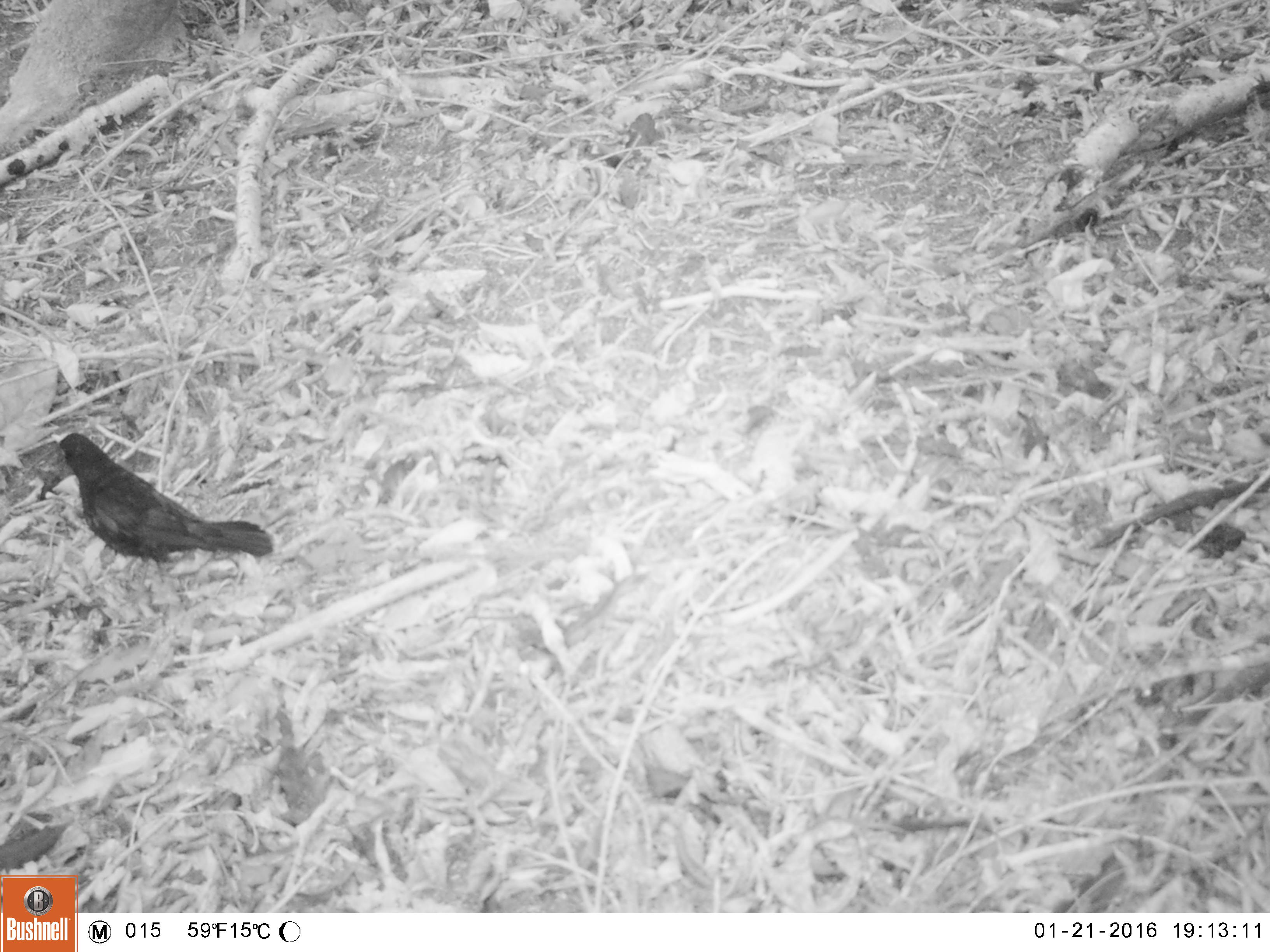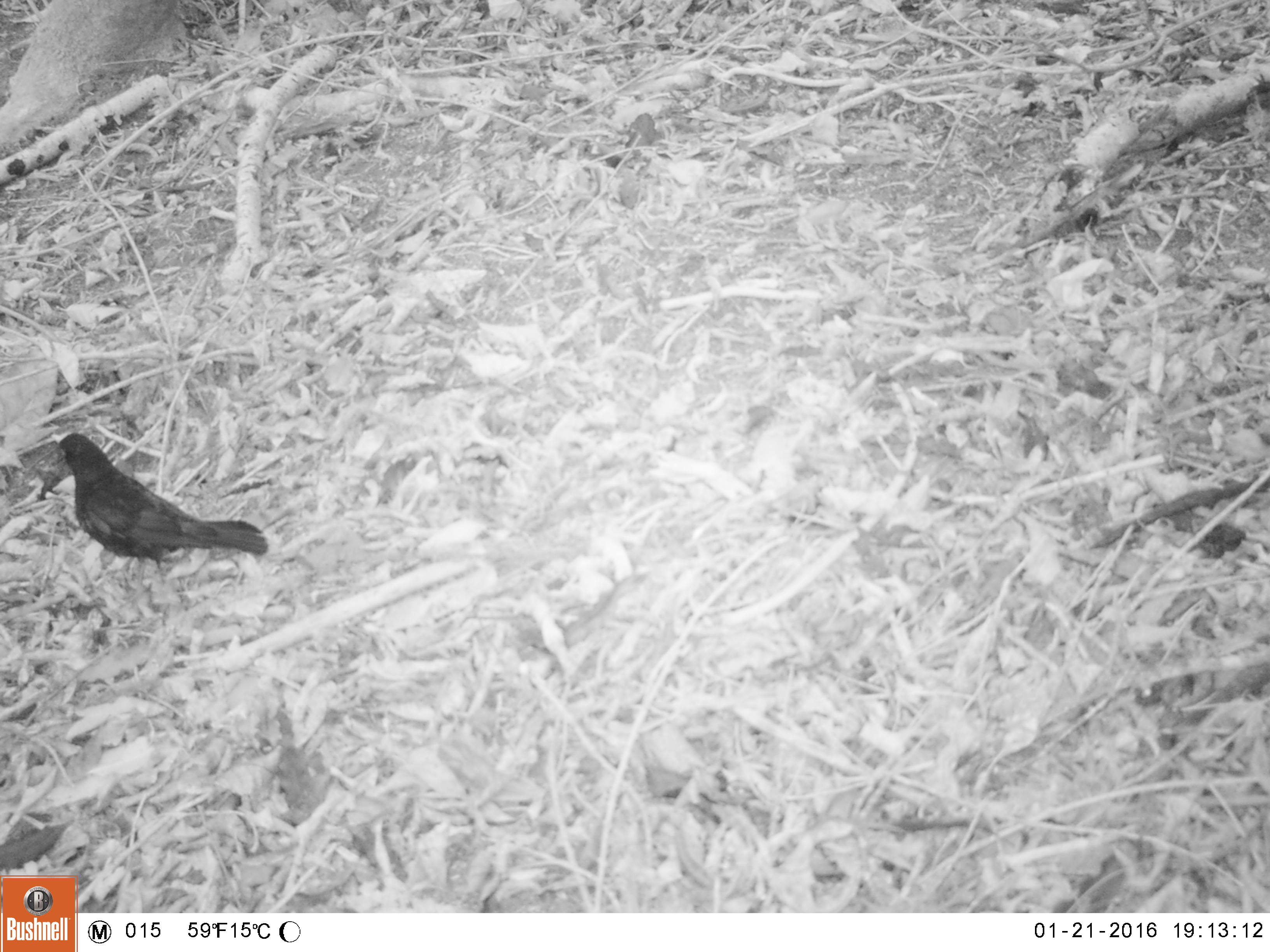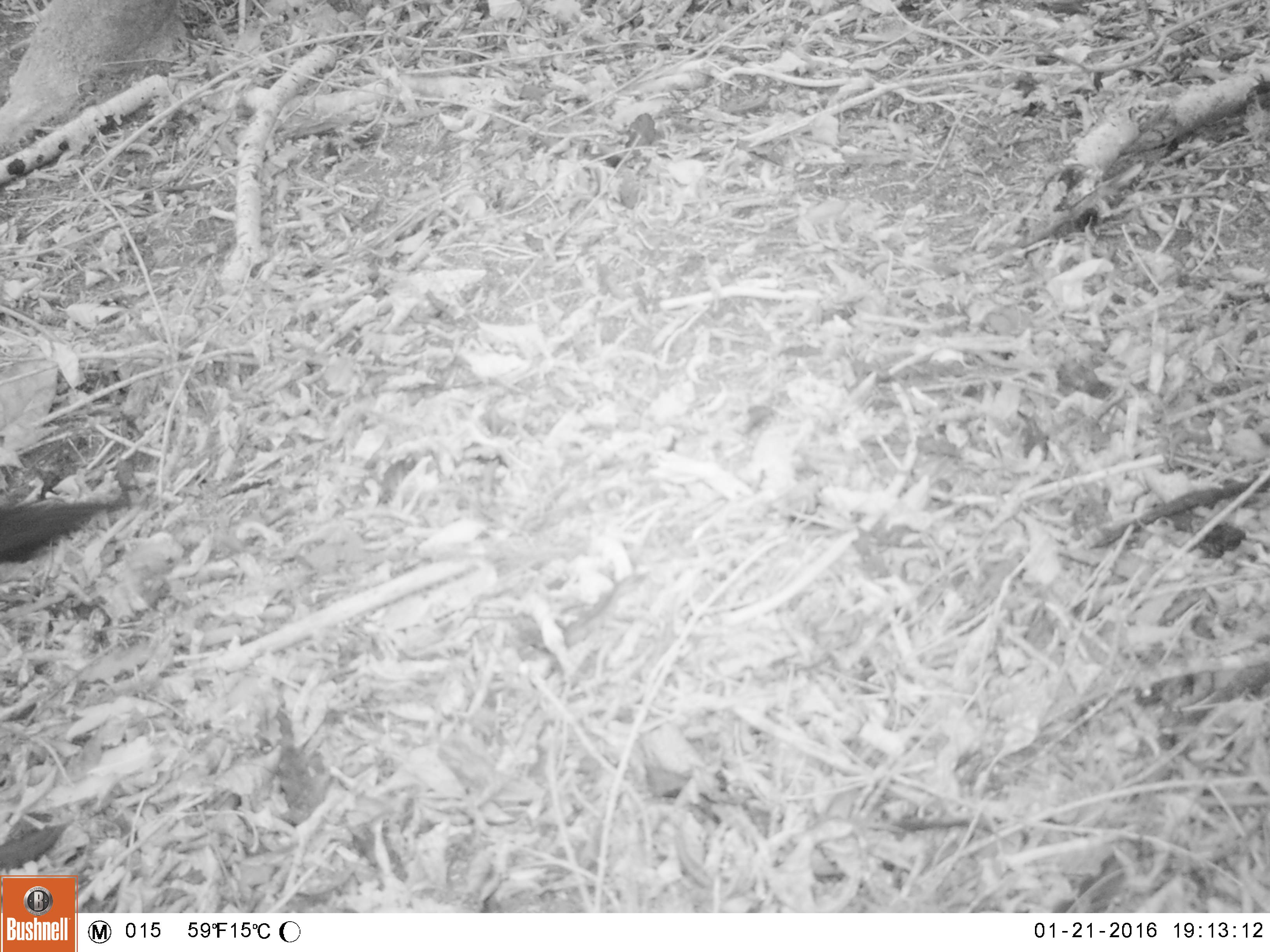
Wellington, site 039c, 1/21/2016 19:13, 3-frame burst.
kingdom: Animalia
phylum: Chordata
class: Aves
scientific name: Aves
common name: bird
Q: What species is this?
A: Bird (Aves).